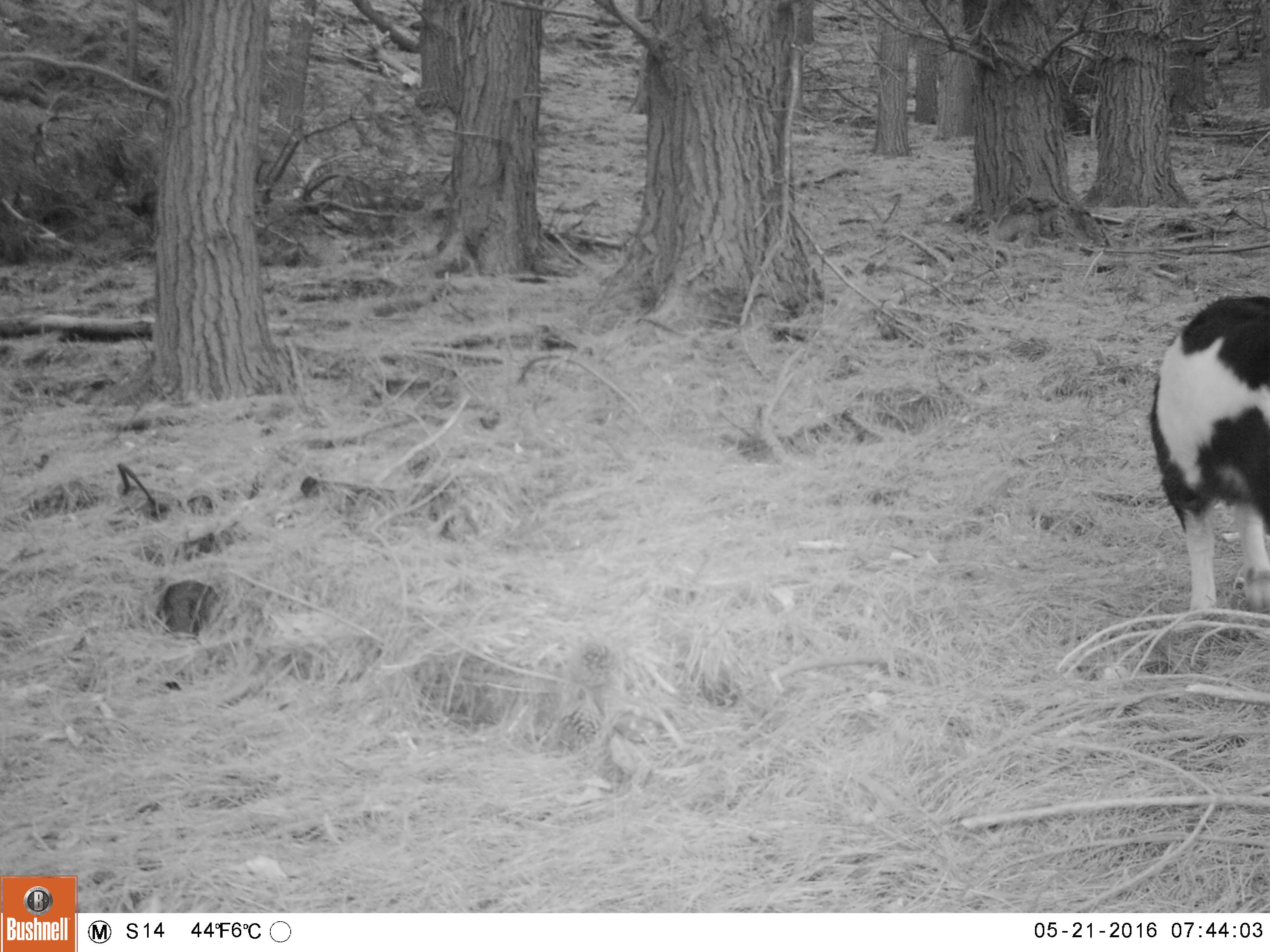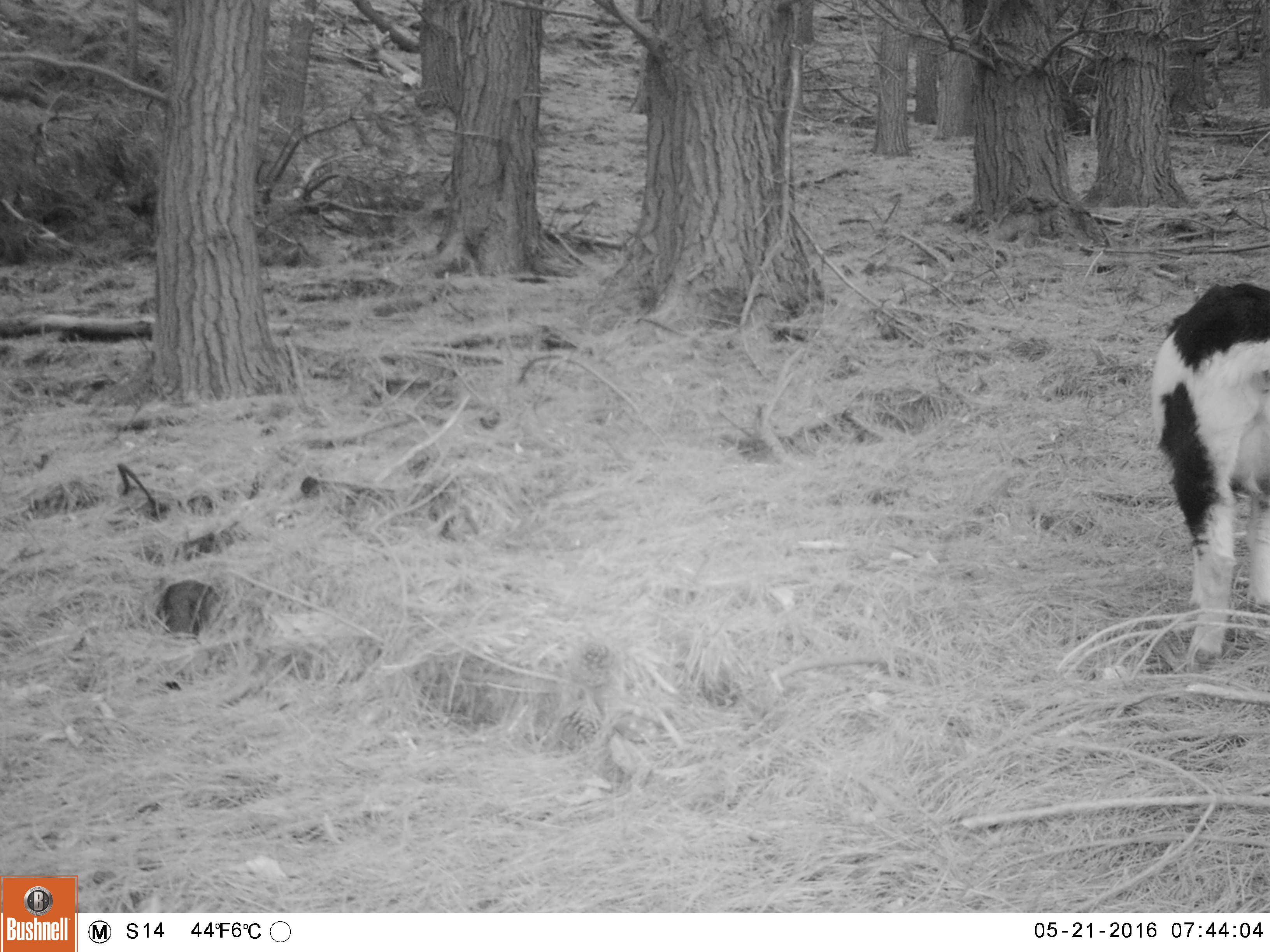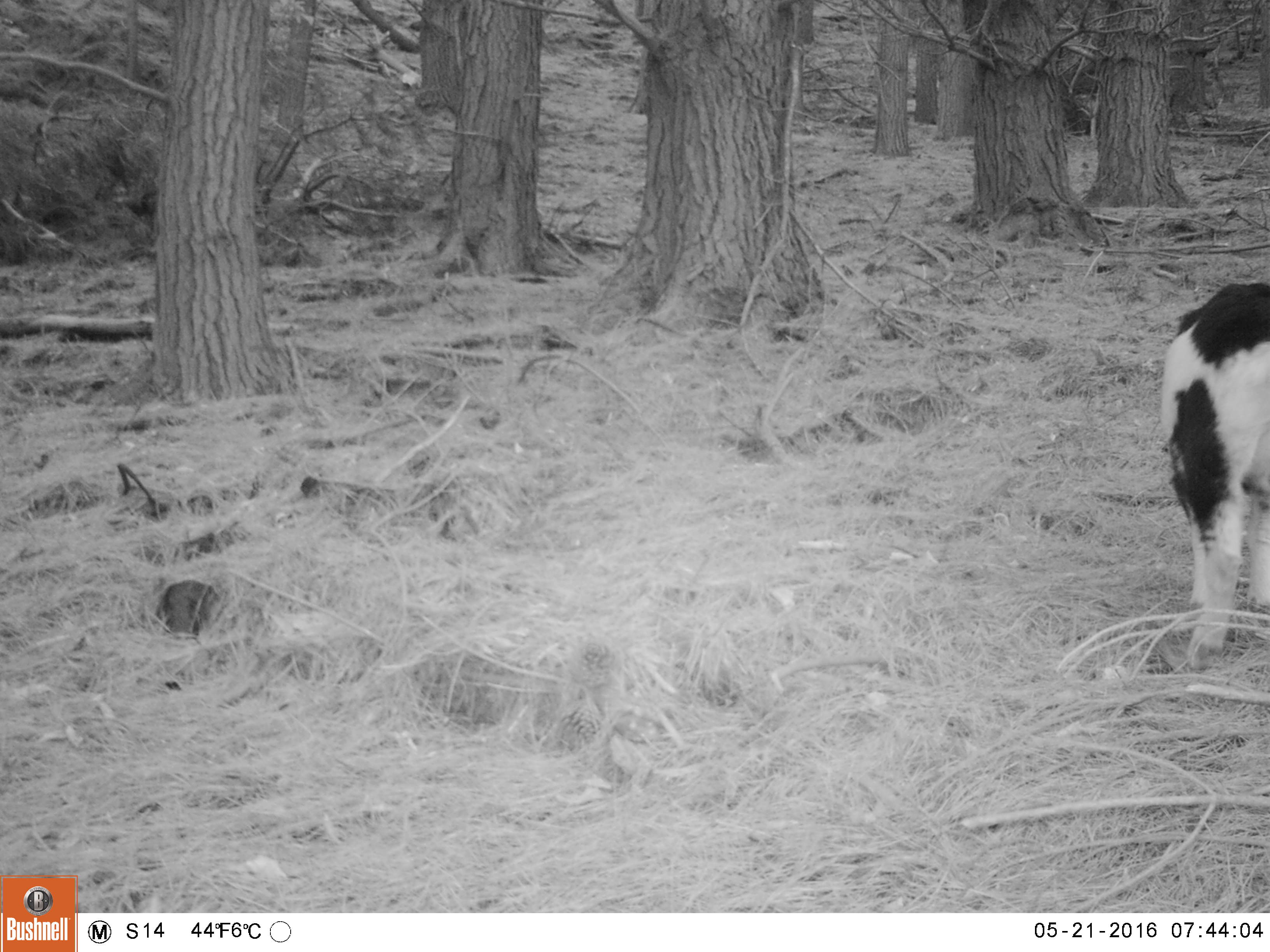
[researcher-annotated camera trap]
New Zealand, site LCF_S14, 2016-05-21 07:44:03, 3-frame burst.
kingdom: Animalia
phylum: Chordata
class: Mammalia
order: Artiodactyla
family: Bovidae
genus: Capra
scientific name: Capra hircus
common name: goat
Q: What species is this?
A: Goat (Capra hircus).